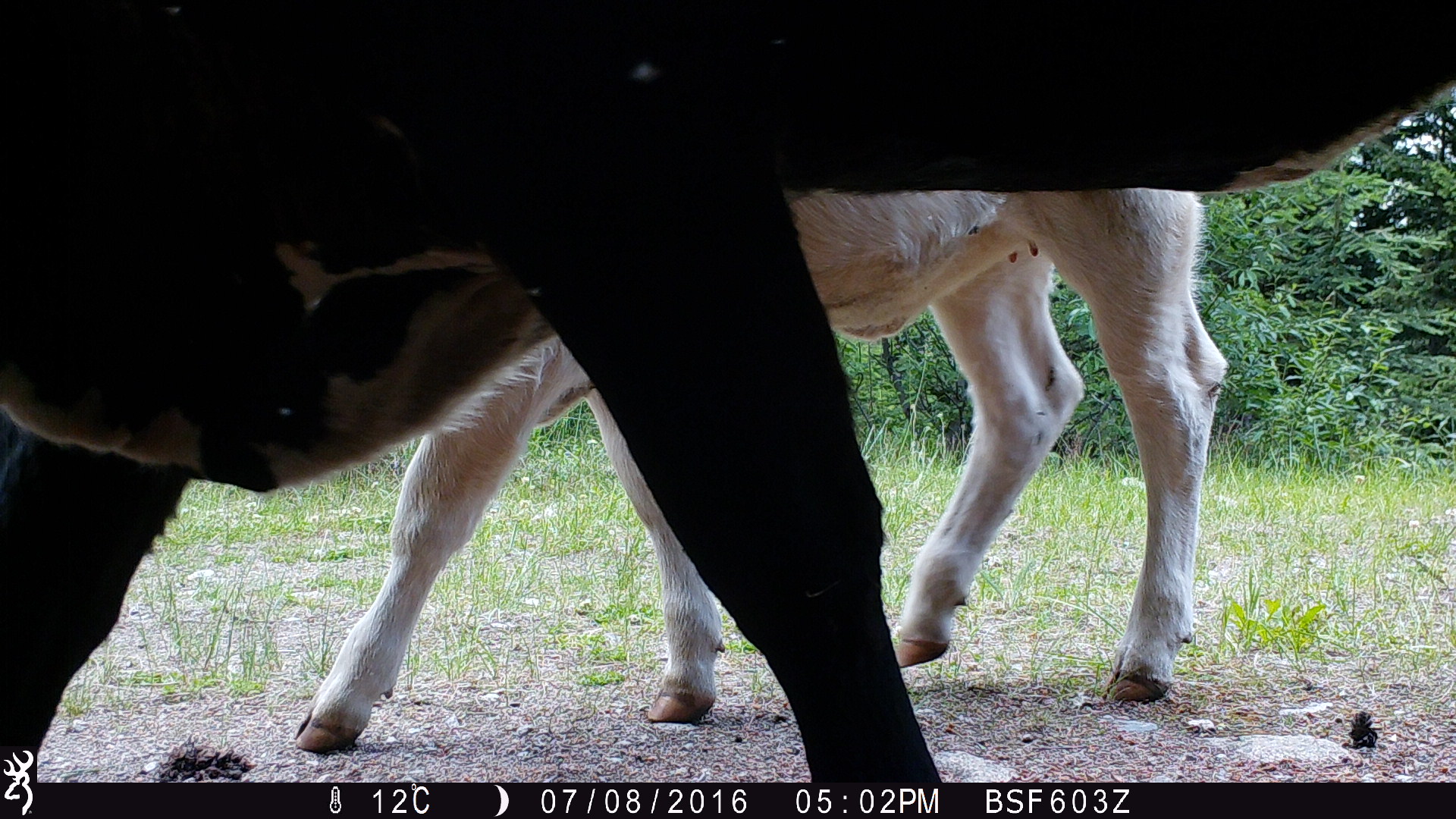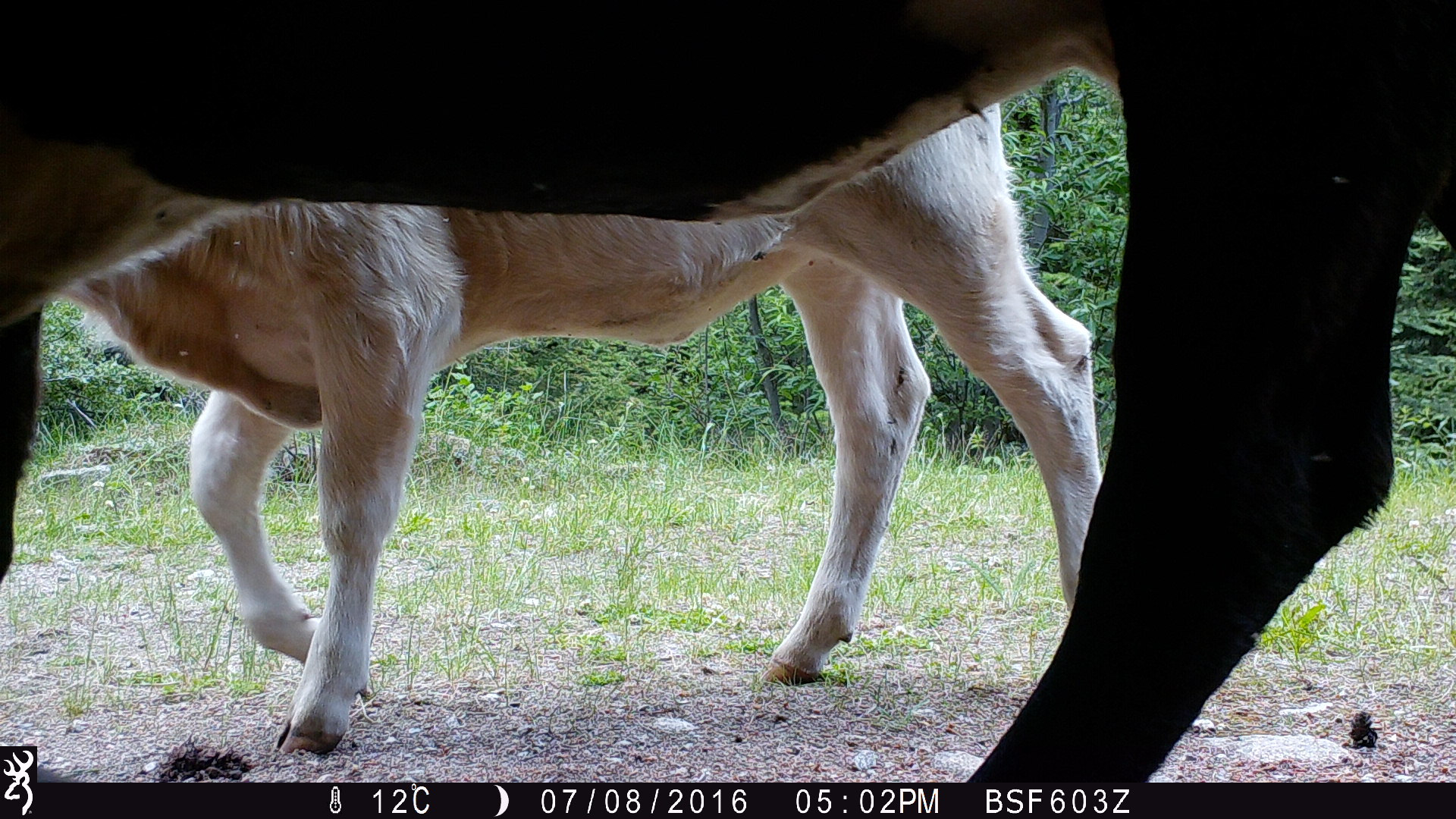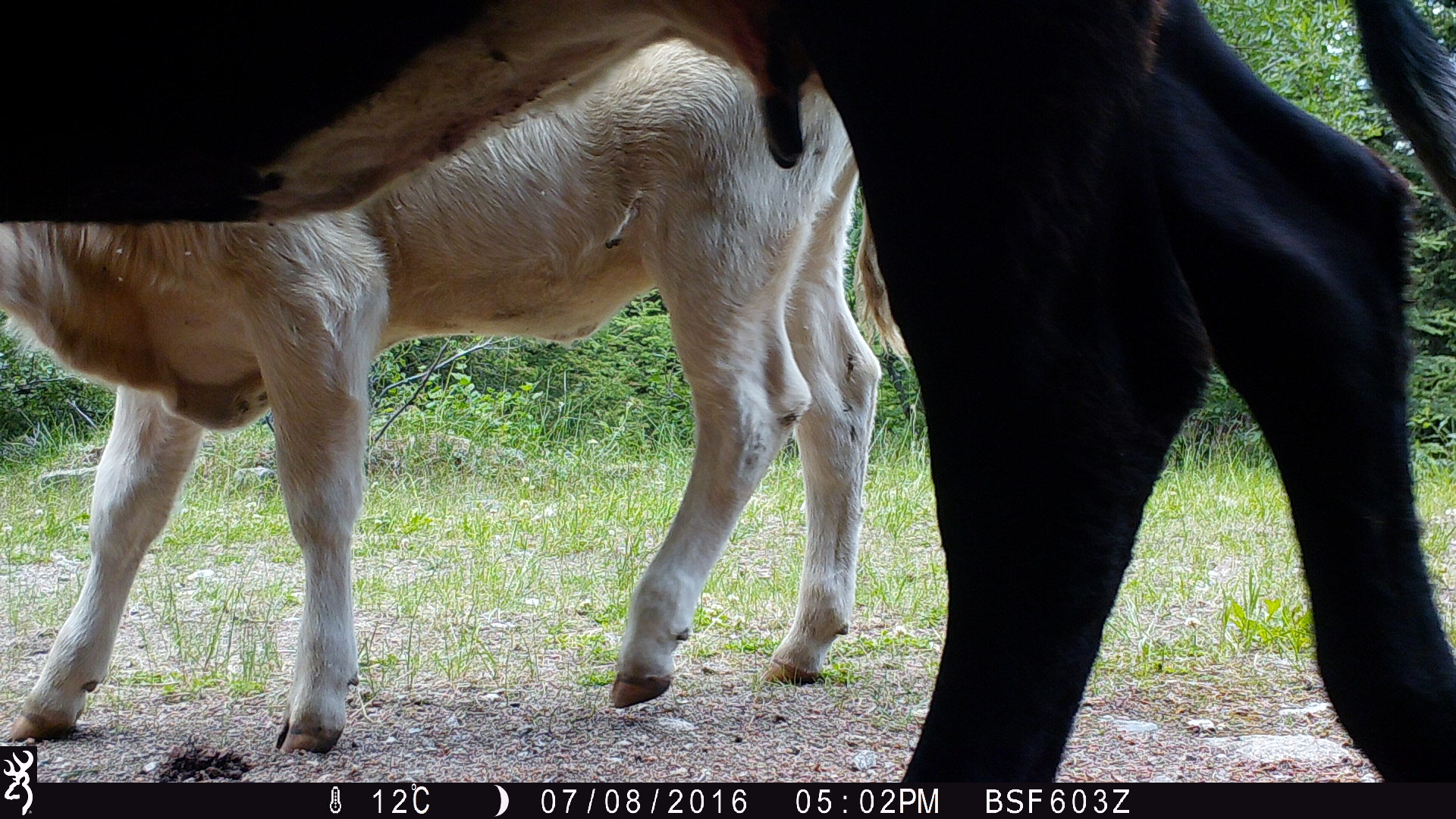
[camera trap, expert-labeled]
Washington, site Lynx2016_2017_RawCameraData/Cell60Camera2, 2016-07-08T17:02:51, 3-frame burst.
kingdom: Animalia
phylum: Chordata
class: Mammalia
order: Artiodactyla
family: Bovidae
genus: Bos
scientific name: Bos taurus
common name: domestic cattle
Domestic cattle (Bos taurus). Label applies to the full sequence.